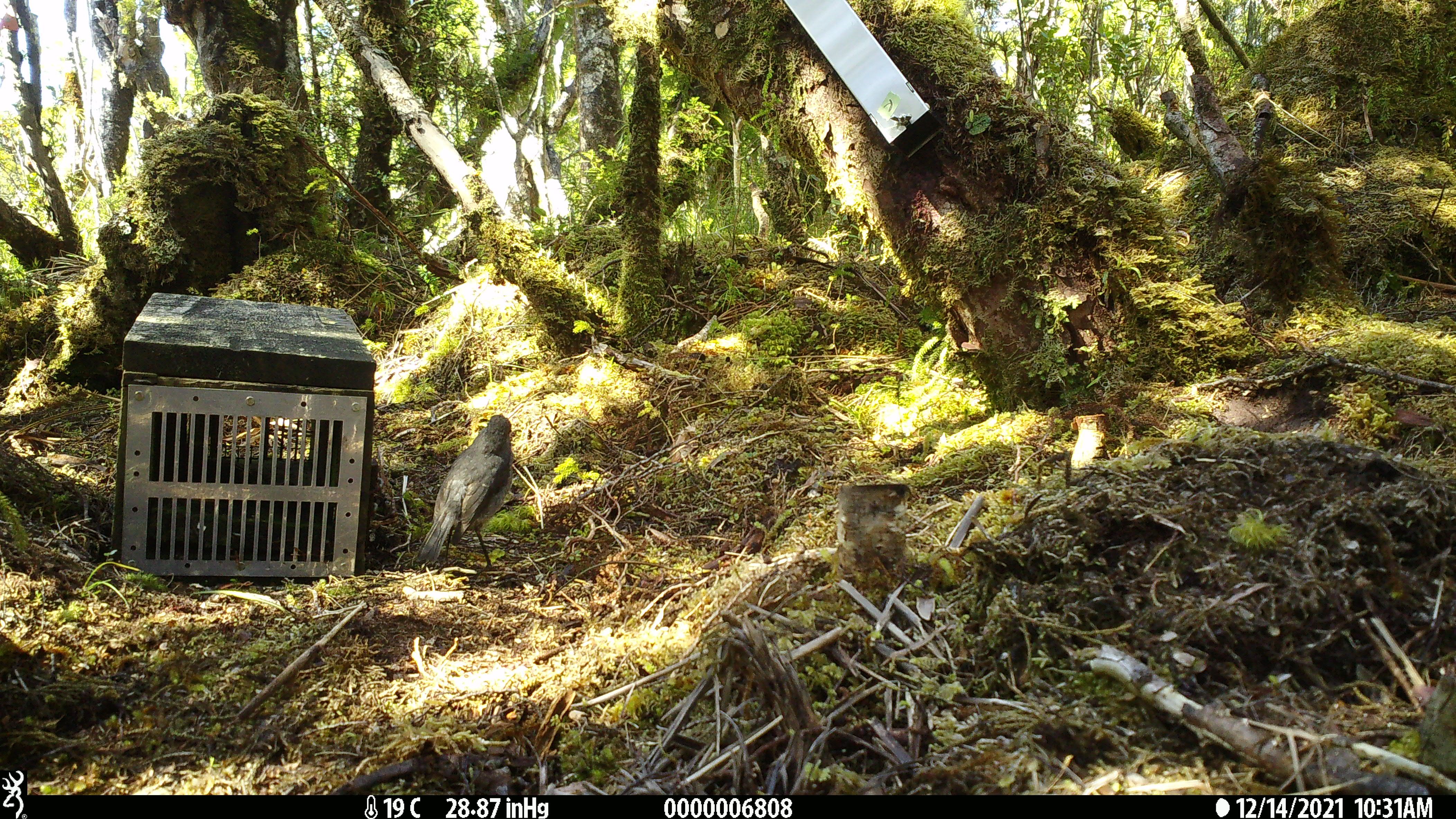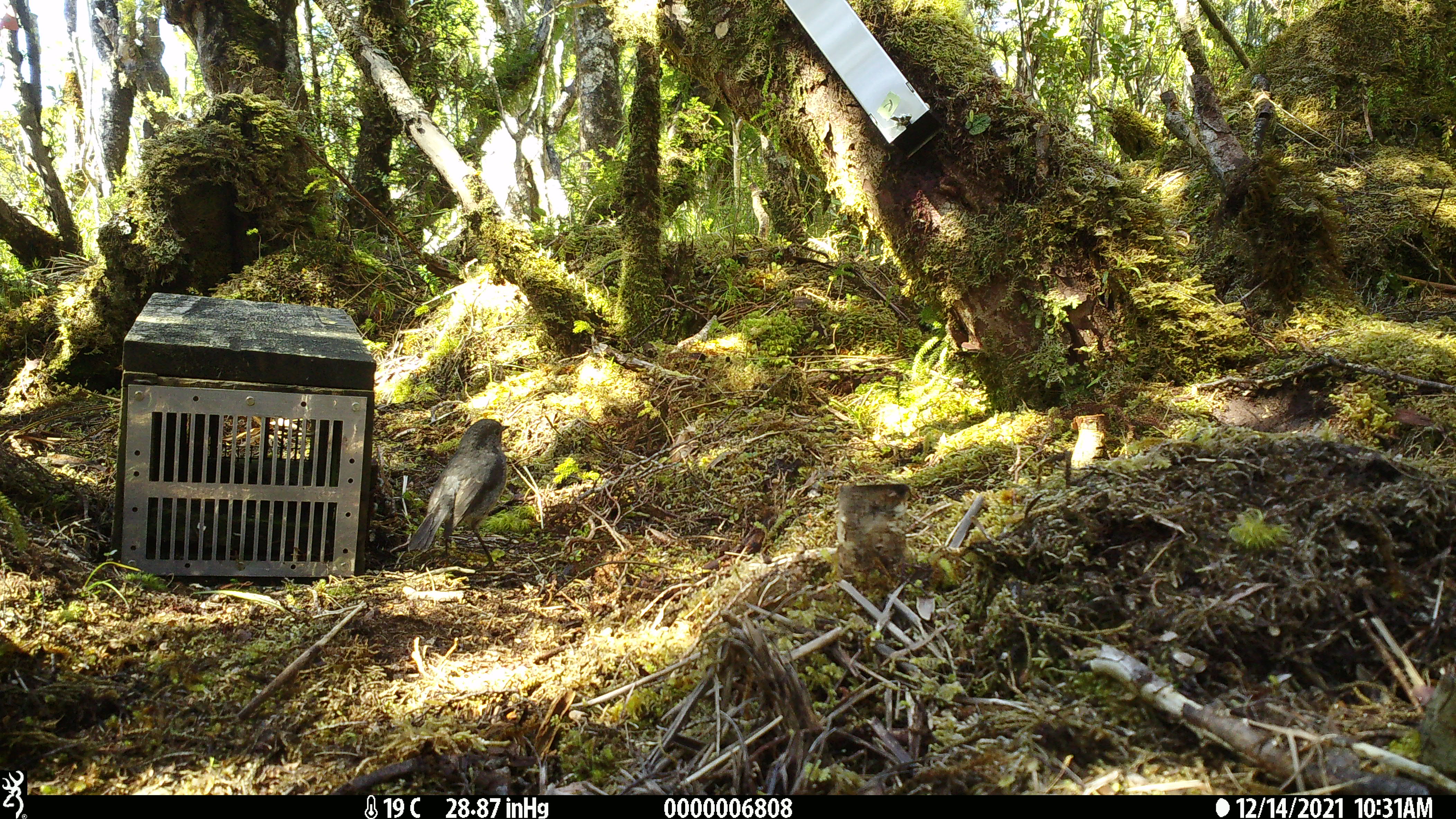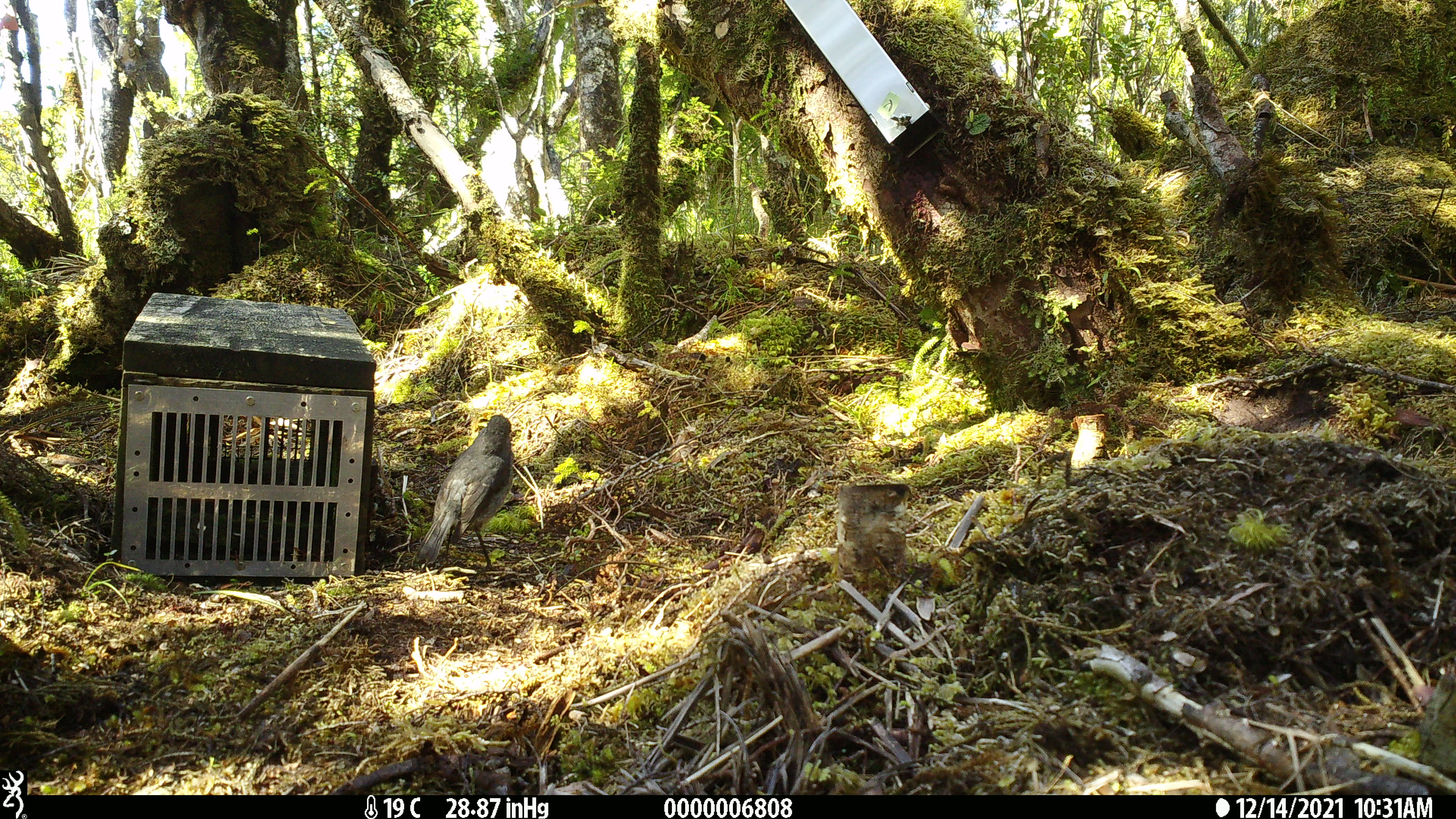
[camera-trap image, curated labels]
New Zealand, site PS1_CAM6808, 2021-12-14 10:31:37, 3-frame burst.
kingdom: Animalia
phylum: Chordata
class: Aves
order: Passeriformes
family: Petroicidae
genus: Petroica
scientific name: Petroica australis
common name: new zealand robin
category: robin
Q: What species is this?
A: Robin (new zealand robin) (Petroica australis).